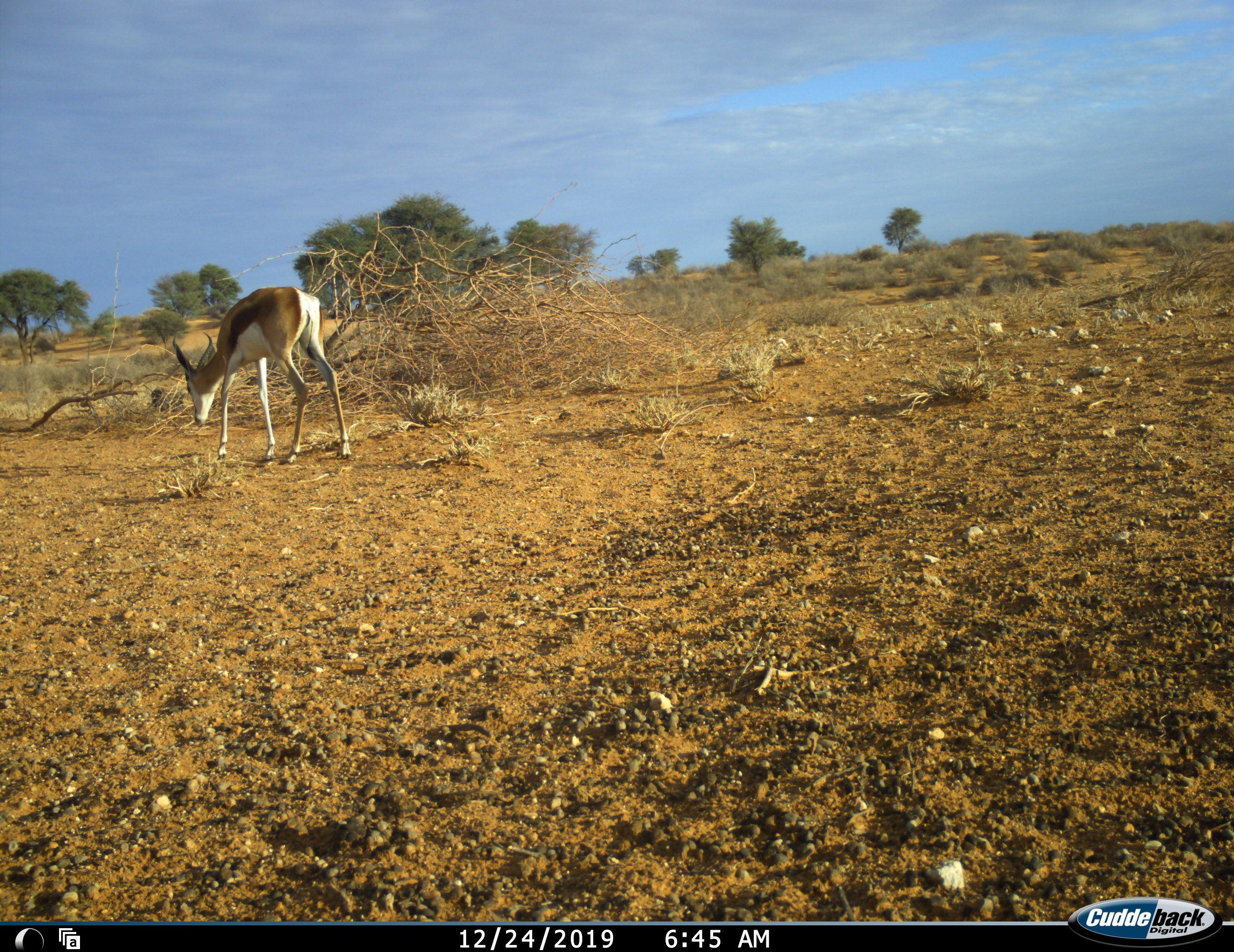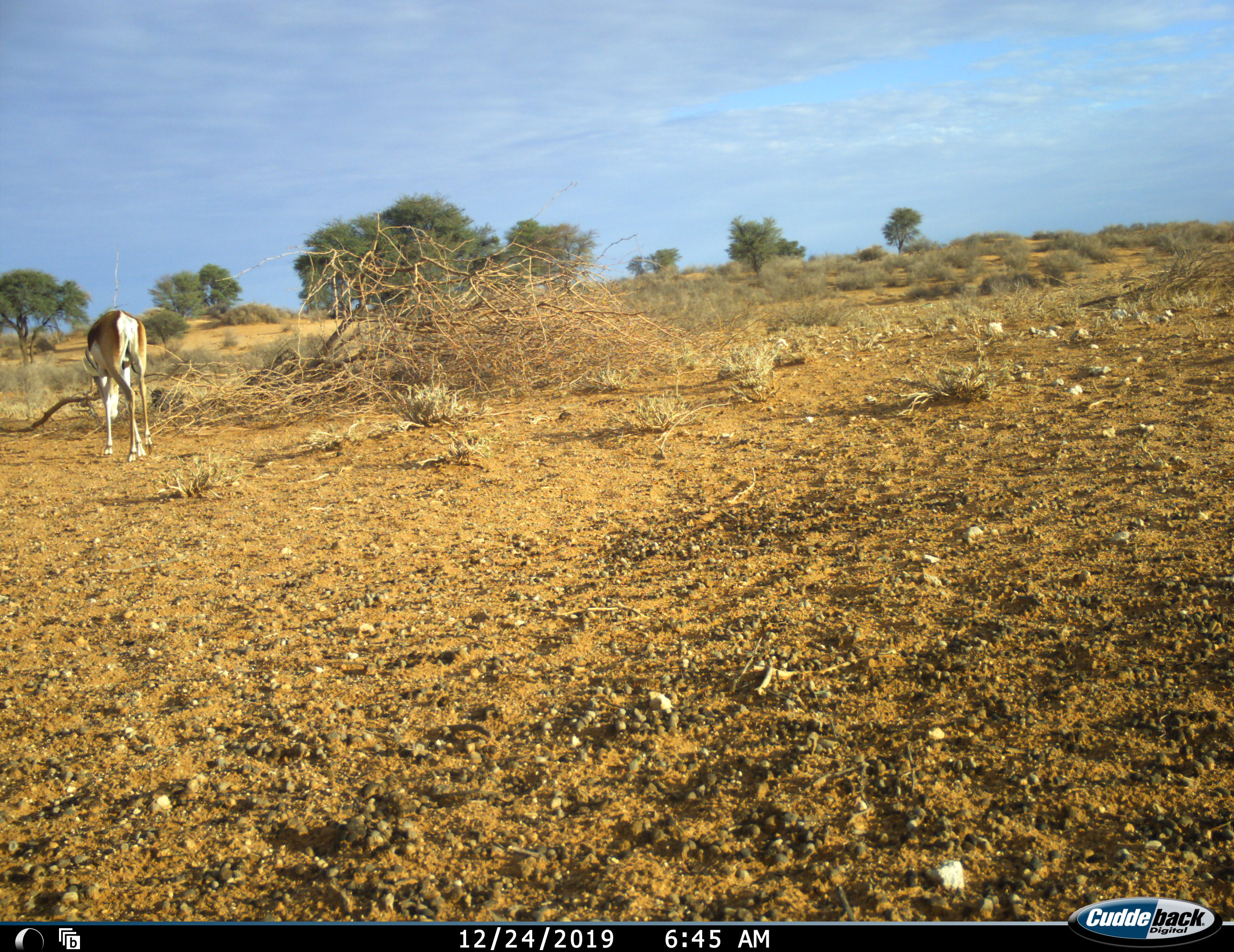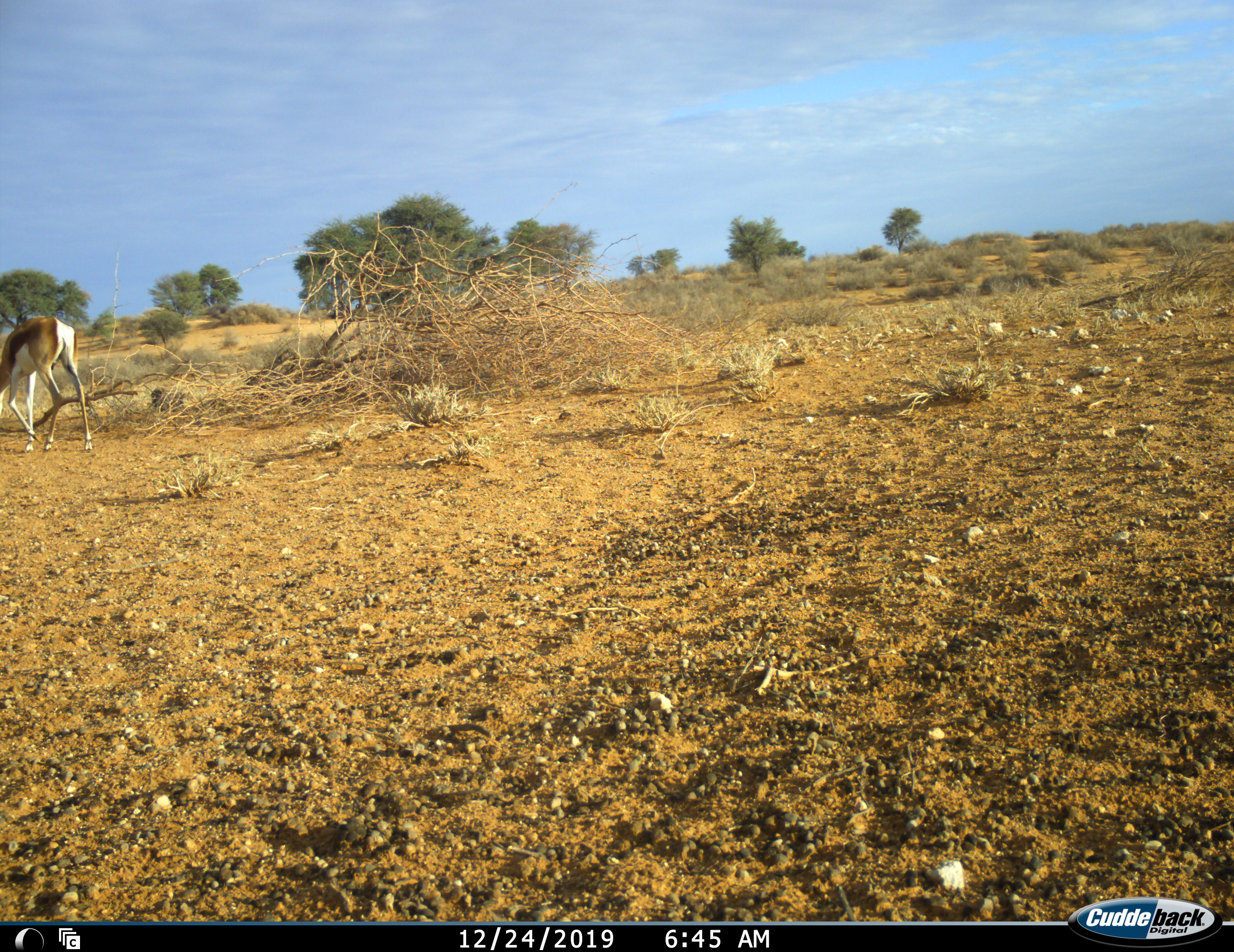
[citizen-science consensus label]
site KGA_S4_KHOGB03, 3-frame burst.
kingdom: Animalia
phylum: Chordata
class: Mammalia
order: Artiodactyla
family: Bovidae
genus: Antidorcas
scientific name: Antidorcas marsupialis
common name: springbok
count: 1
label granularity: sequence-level